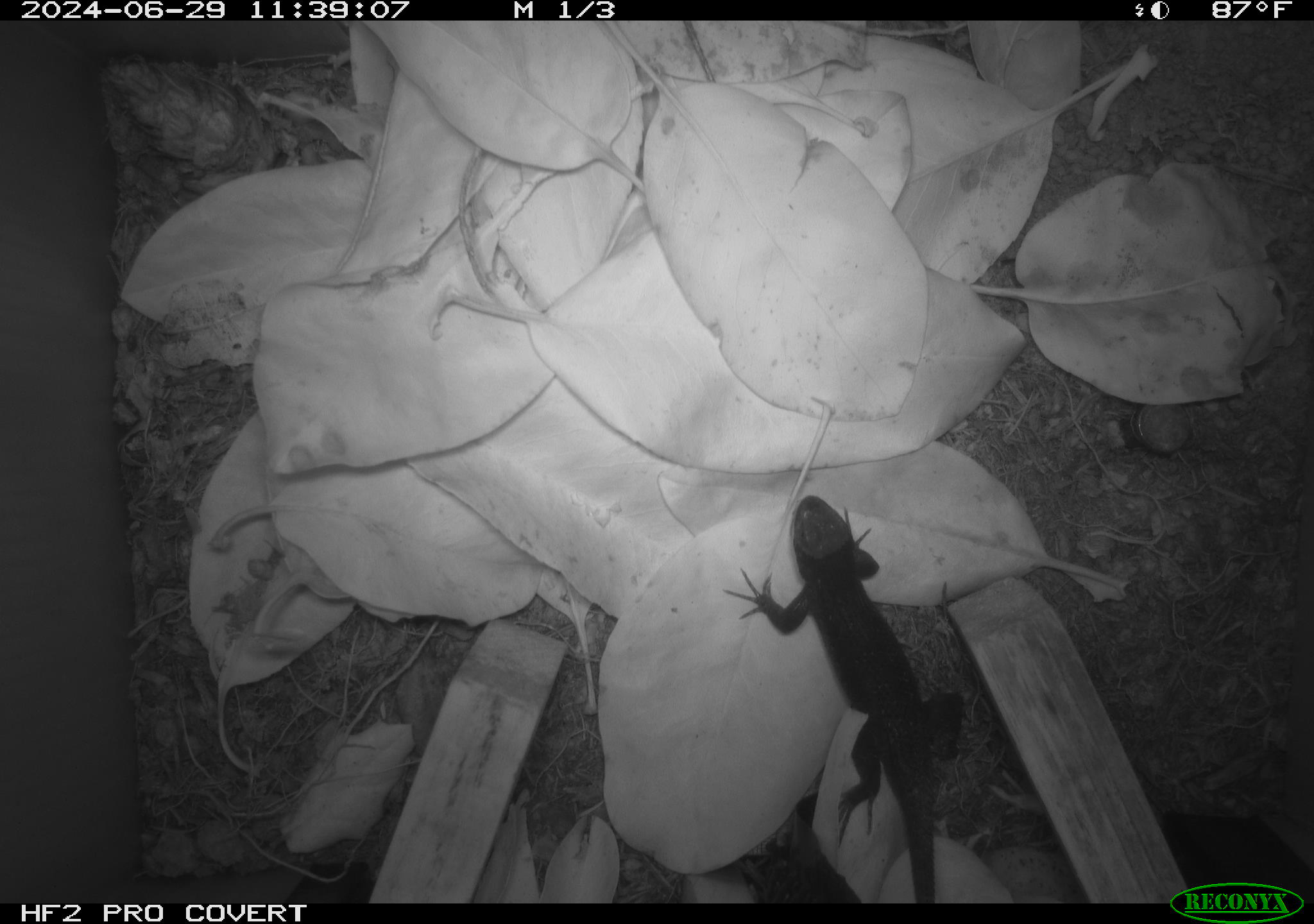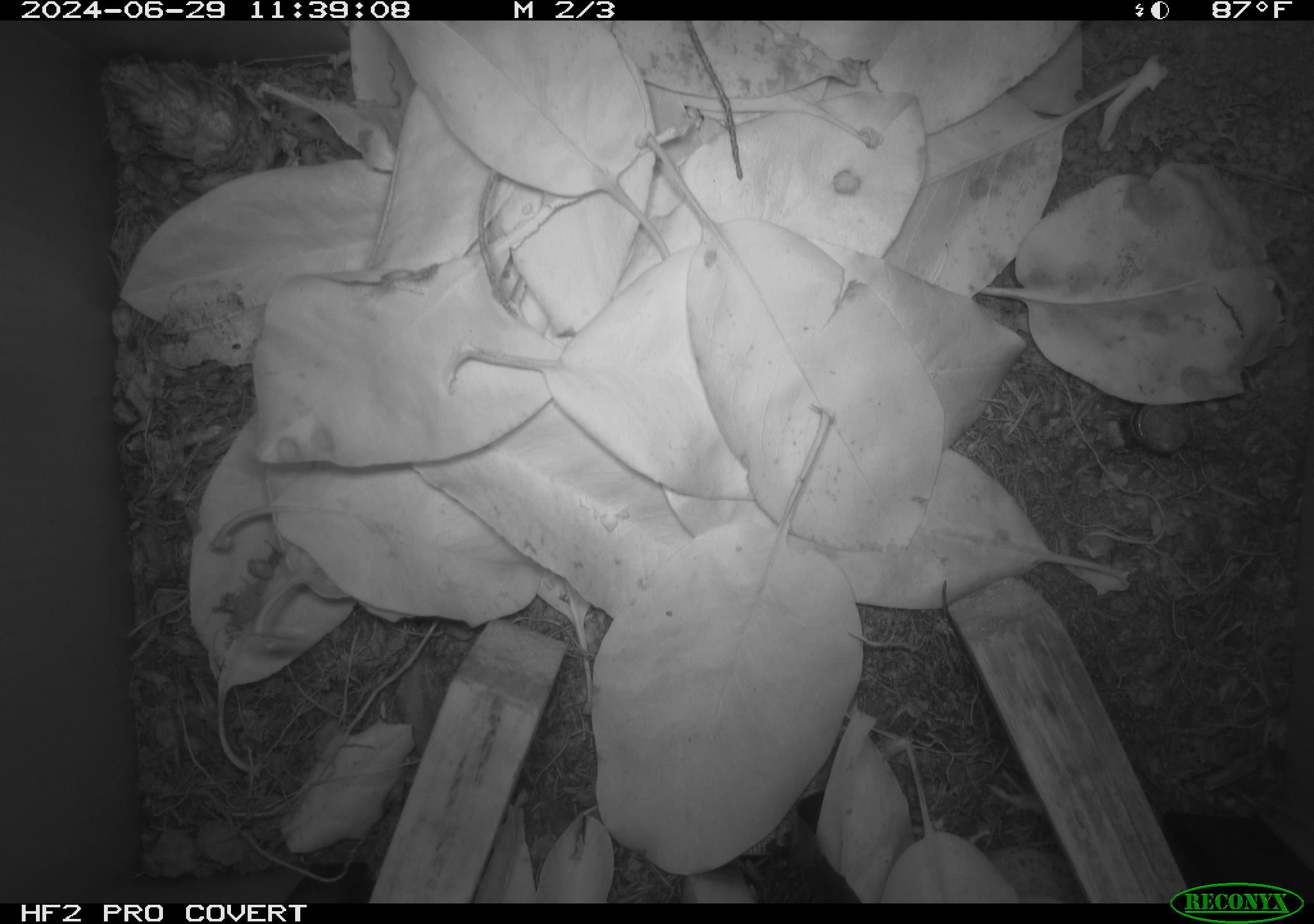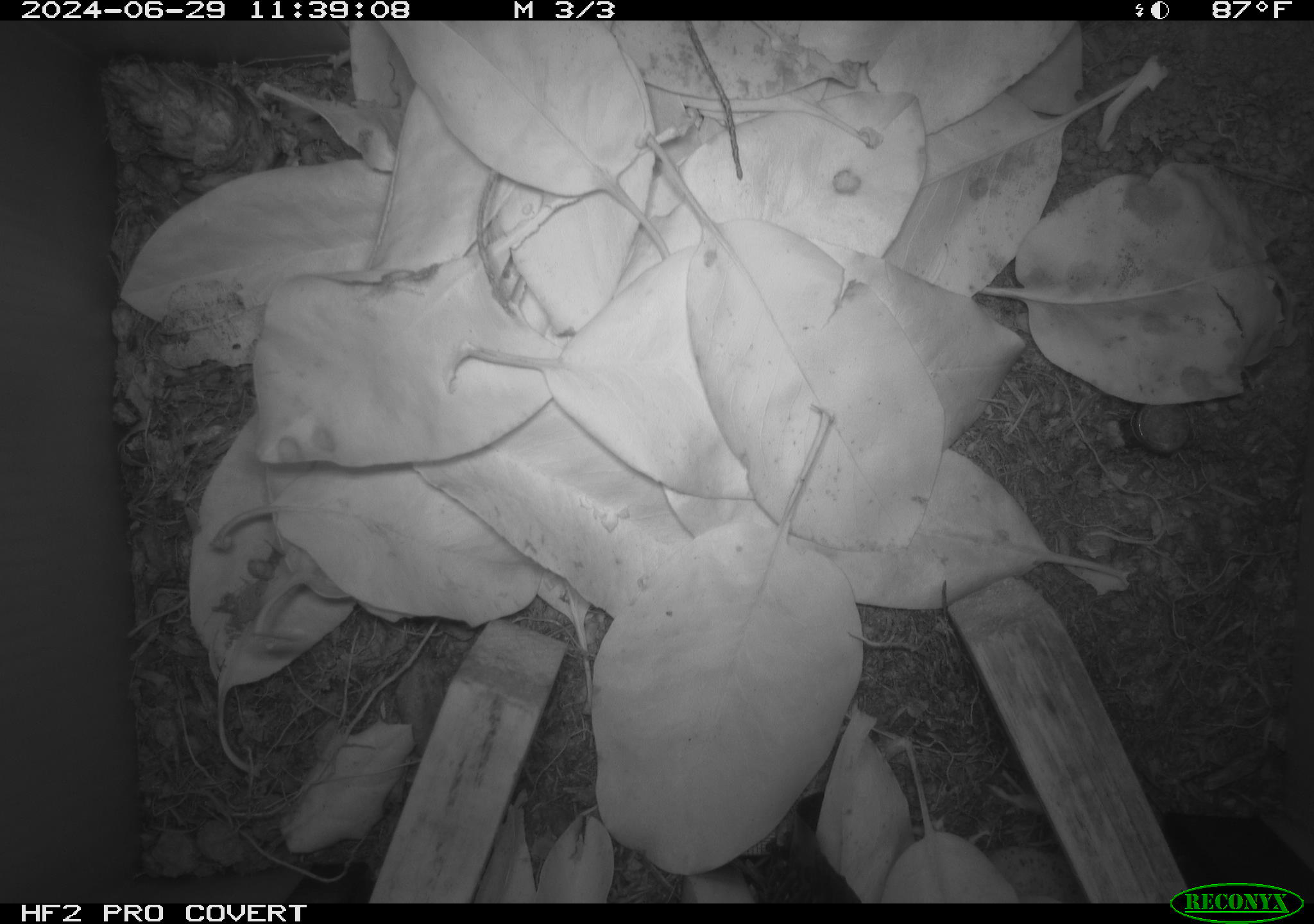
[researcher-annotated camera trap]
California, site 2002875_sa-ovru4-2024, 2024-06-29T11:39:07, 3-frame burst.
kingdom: Animalia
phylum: Chordata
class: Reptilia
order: Squamata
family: Phrynosomatidae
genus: Sceloporus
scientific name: Sceloporus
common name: spiny lizards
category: sceloporus species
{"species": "sceloporus species (spiny lizards) (Sceloporus)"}